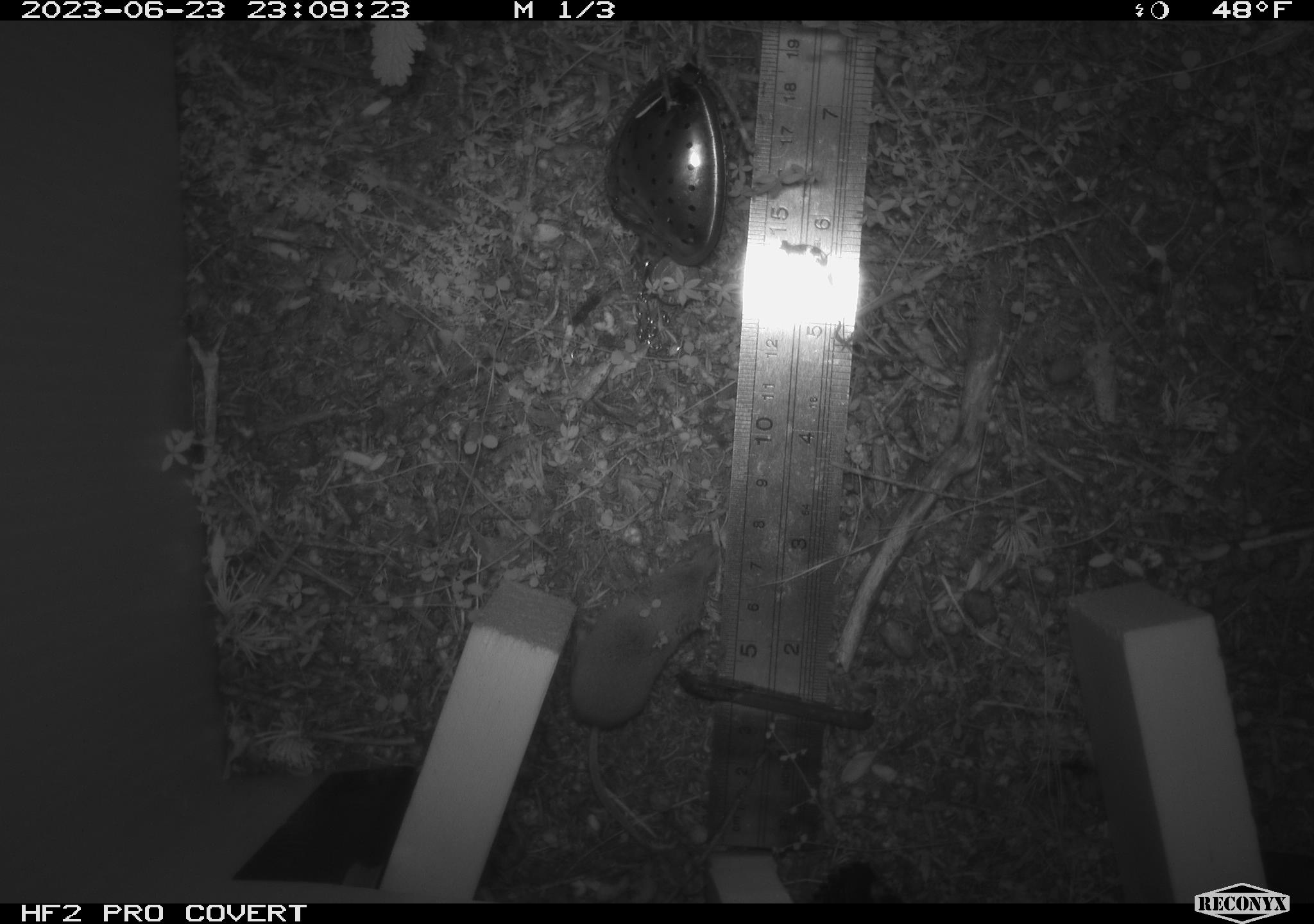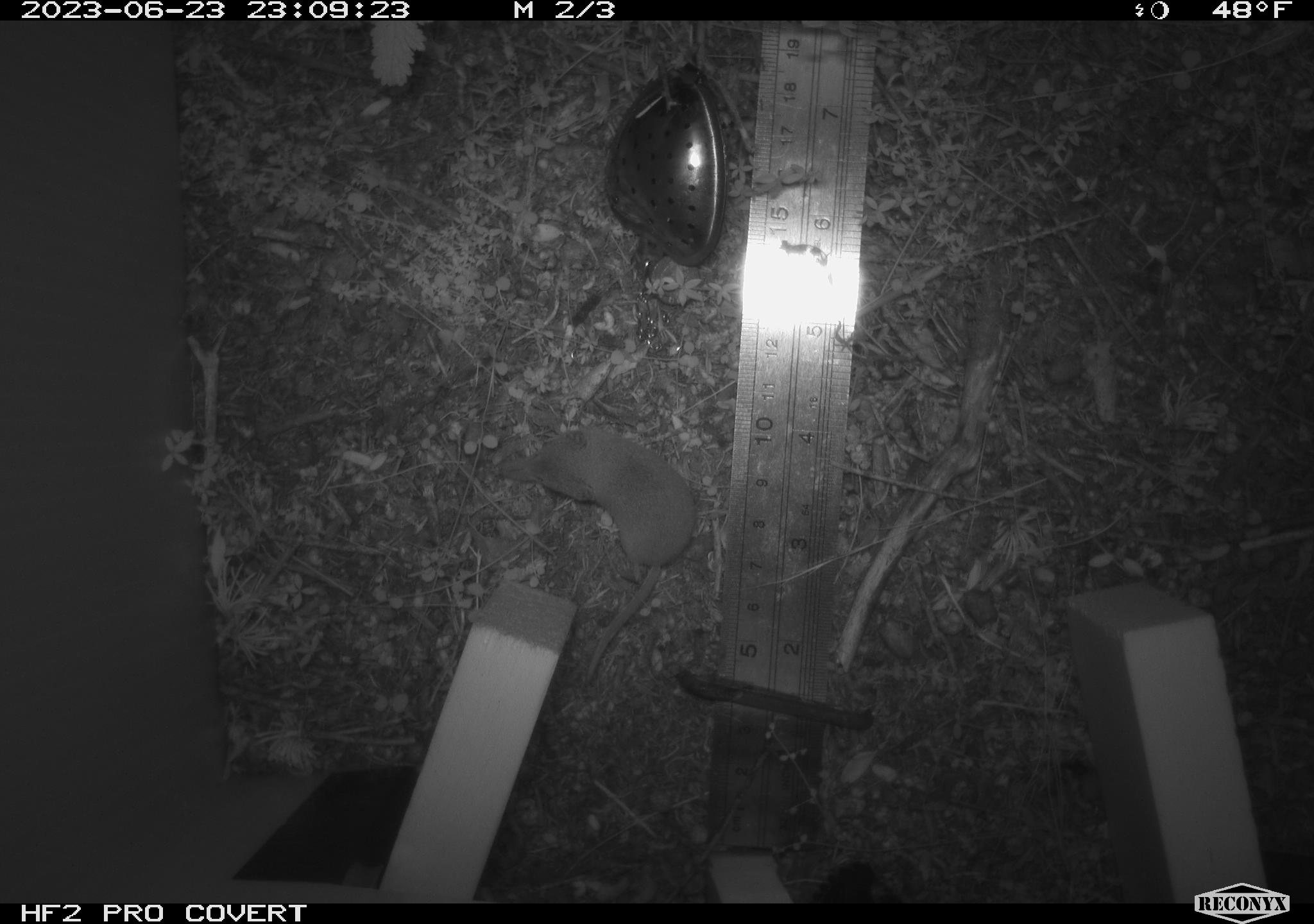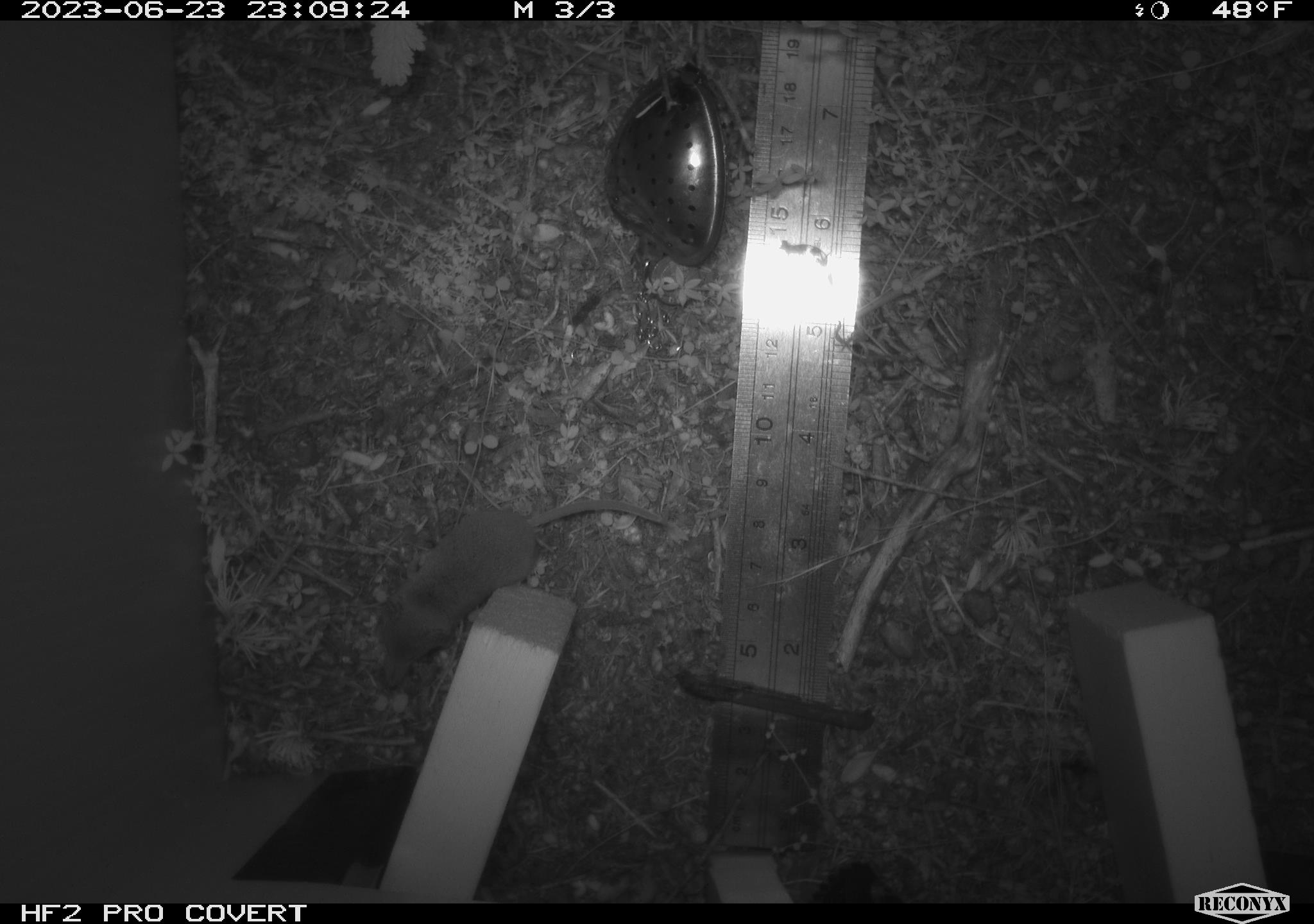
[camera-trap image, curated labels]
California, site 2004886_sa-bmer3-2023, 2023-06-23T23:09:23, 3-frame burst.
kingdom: Animalia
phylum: Chordata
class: Mammalia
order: Eulipotyphla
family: Soricidae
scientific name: Soricidae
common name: shrews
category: soricidae family